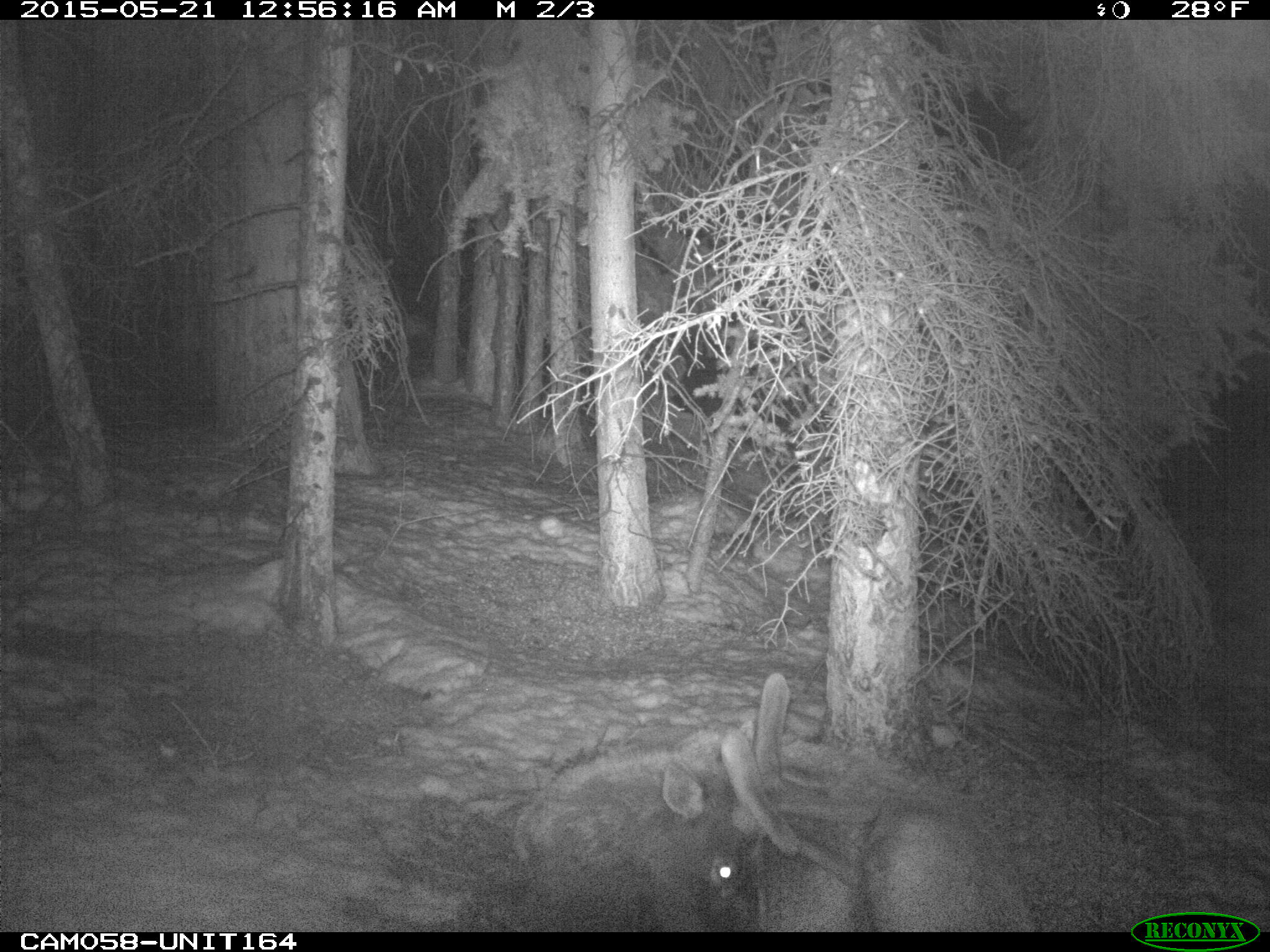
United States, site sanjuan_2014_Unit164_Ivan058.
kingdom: Animalia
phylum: Chordata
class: Mammalia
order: Artiodactyla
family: Cervidae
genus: Cervus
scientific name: Cervus elaphus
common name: red deer